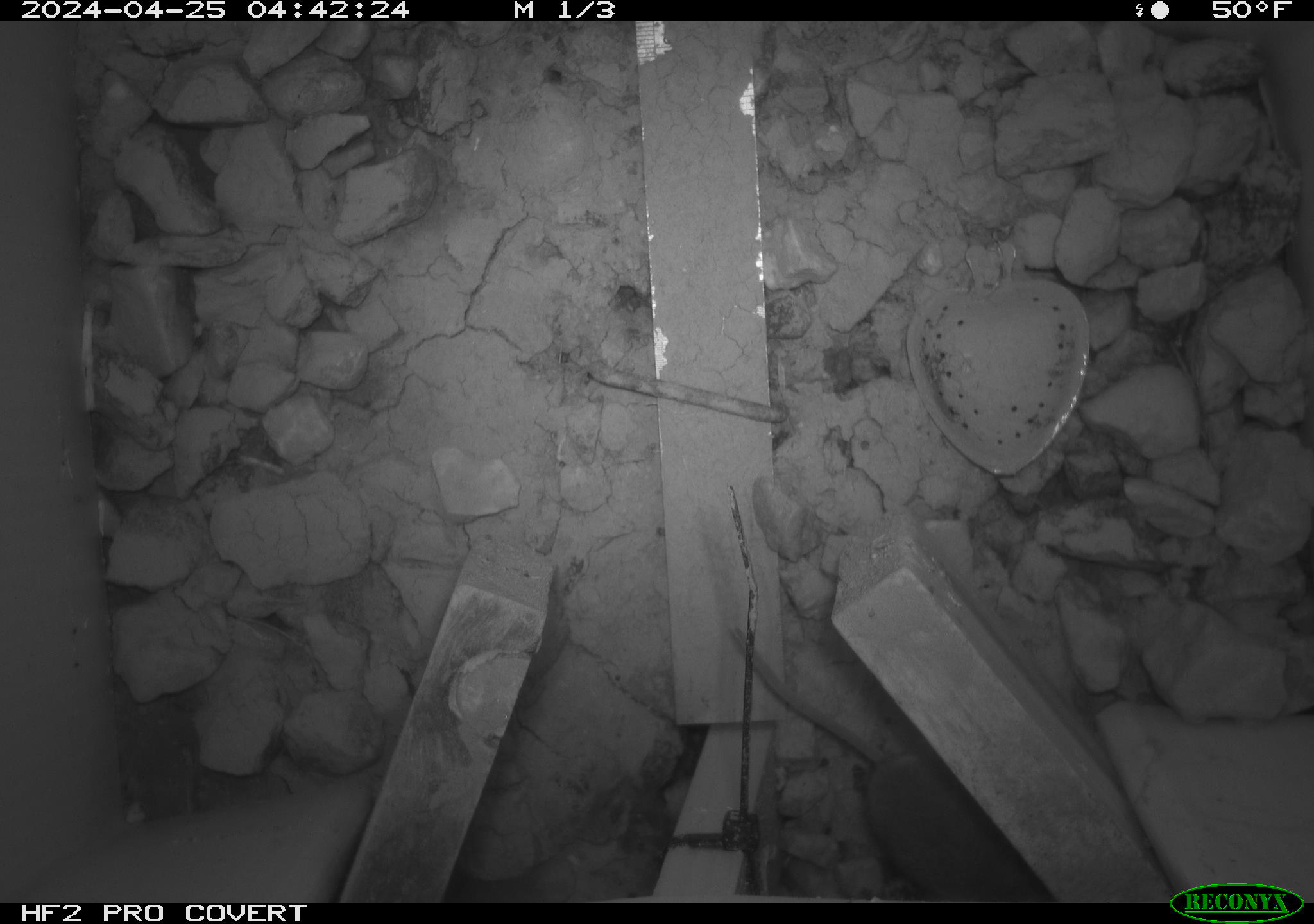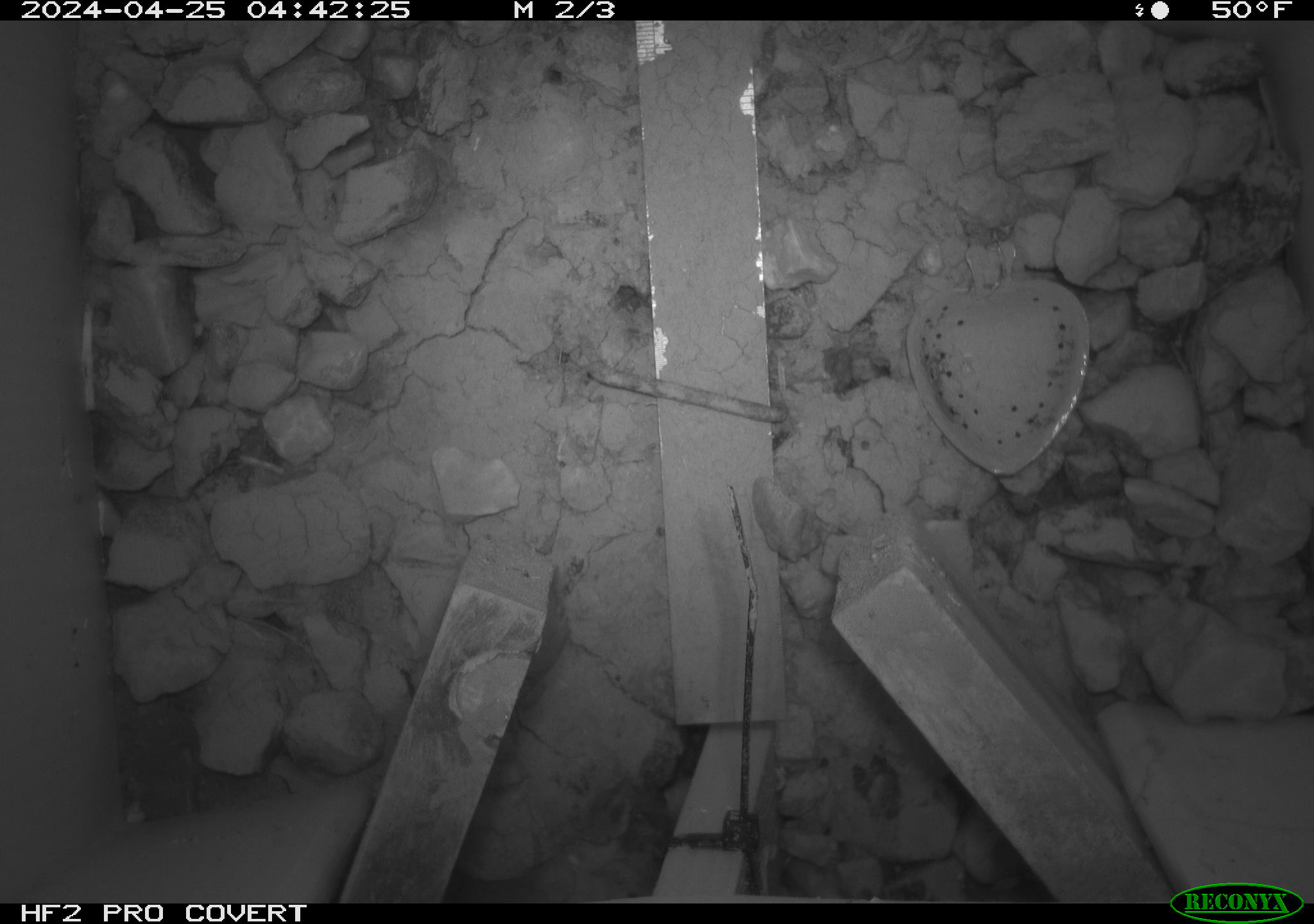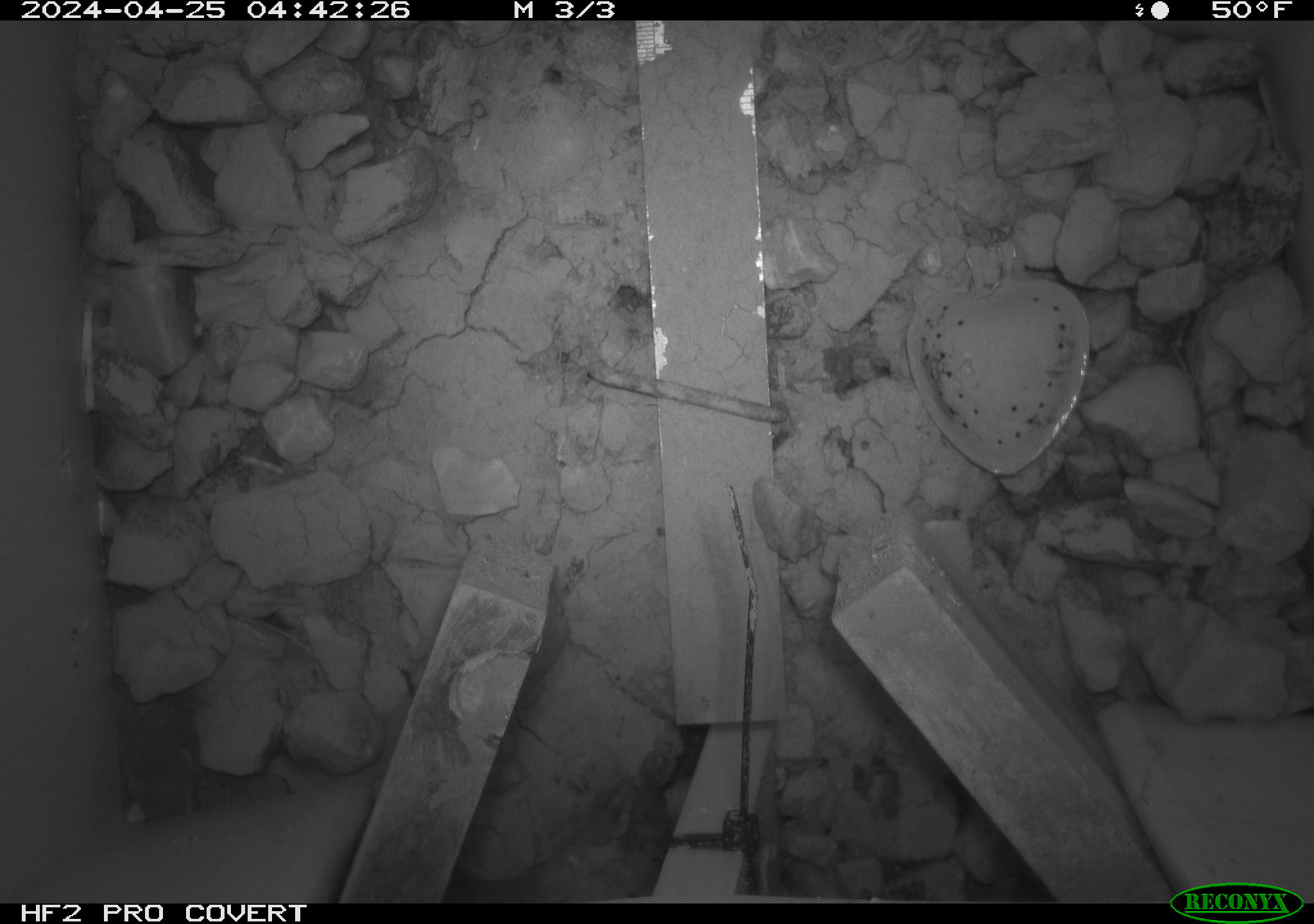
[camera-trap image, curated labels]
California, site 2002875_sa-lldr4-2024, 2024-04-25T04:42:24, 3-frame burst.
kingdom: Animalia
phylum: Chordata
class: Mammalia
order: Rodentia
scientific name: Rodentia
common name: rodent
Rodent (Rodentia).